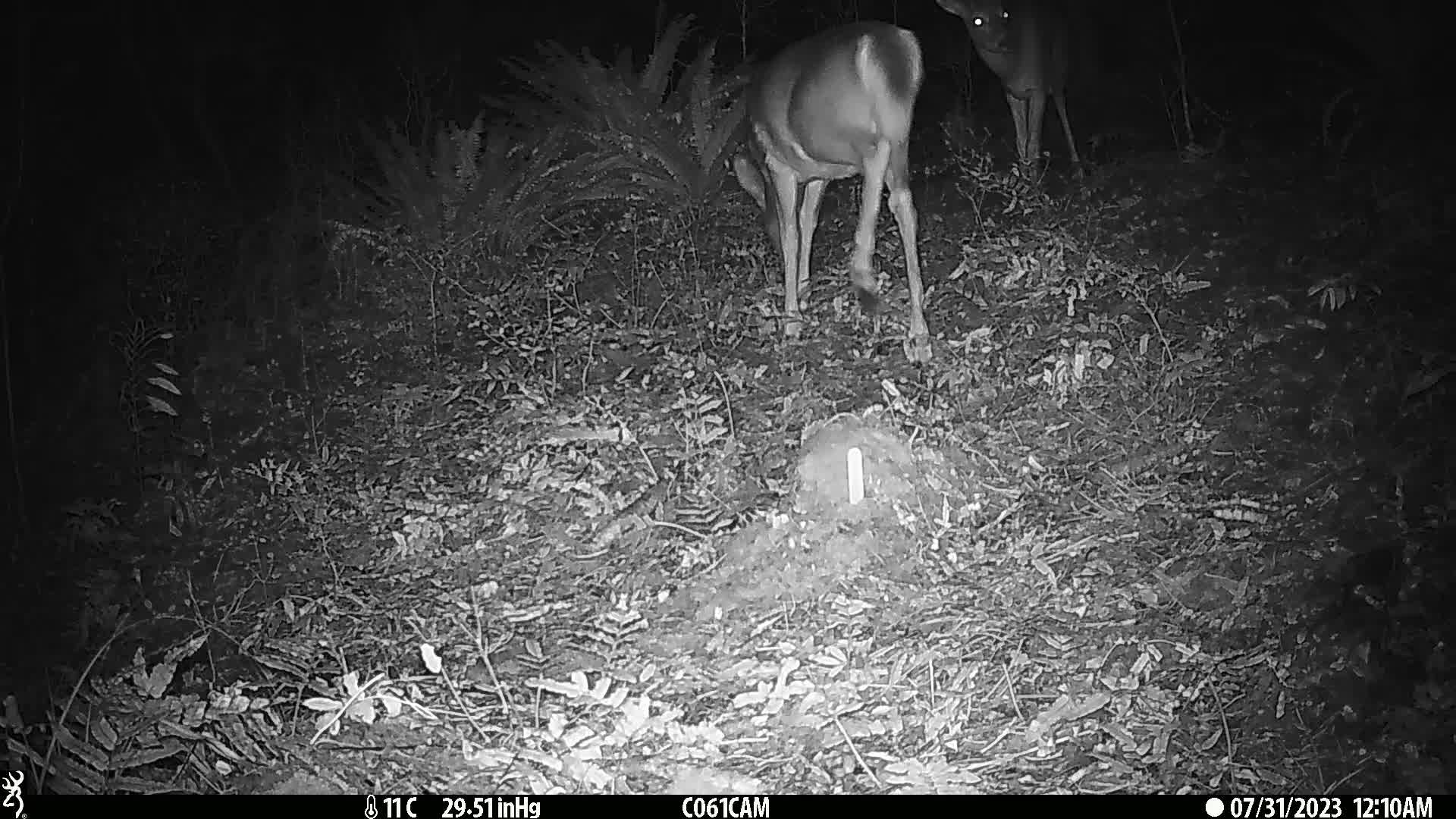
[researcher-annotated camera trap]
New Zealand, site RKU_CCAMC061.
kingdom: Animalia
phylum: Chordata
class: Mammalia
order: Artiodactyla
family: Cervidae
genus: Odocoileus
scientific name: Odocoileus virginianus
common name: white-tailed deer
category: white tailed deer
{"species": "white tailed deer (white-tailed deer) (Odocoileus virginianus)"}